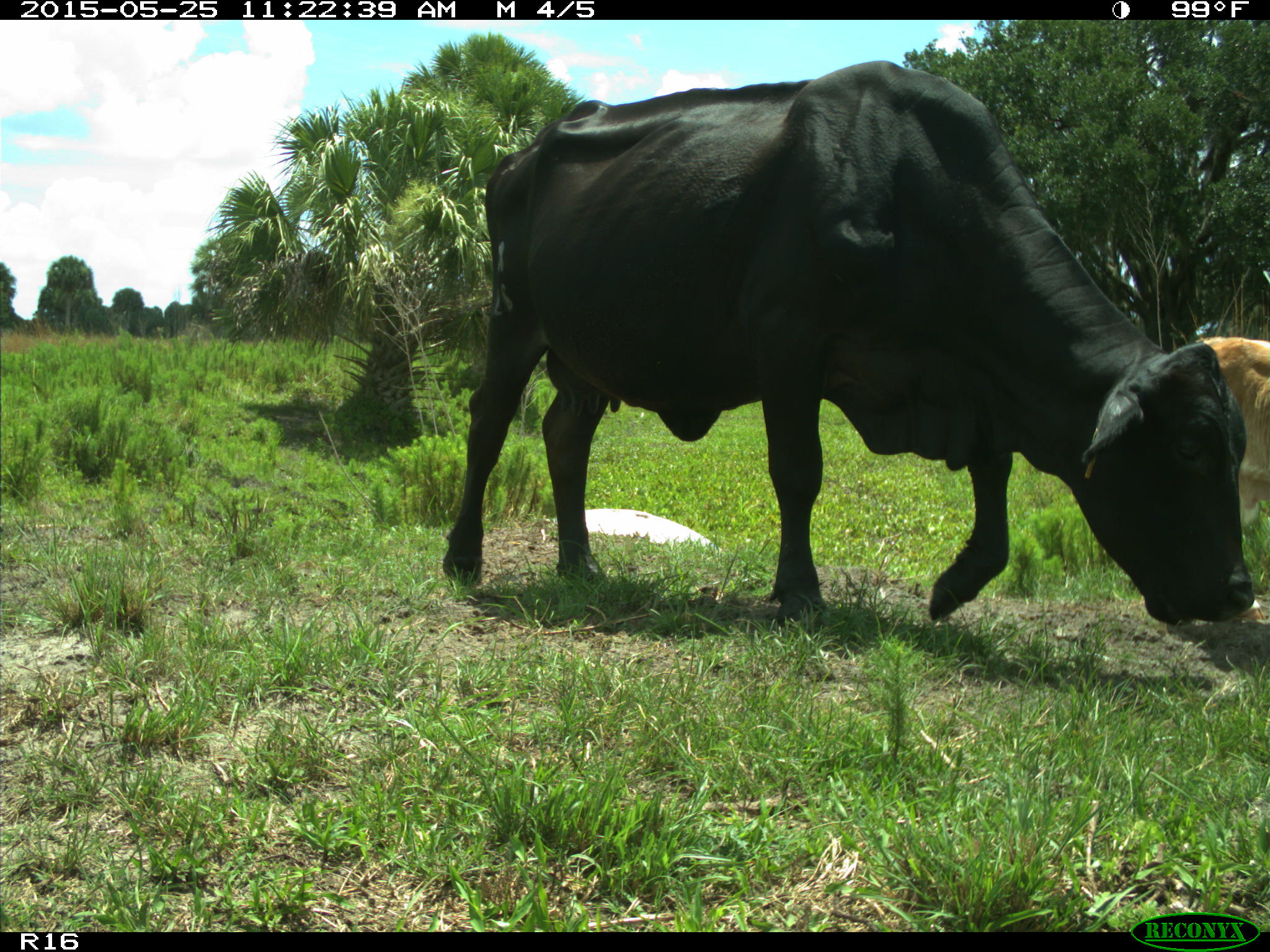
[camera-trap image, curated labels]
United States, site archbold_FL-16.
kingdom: Animalia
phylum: Chordata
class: Mammalia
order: Artiodactyla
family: Bovidae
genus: Bos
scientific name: Bos taurus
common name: domestic cow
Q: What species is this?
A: Bos taurus (domestic cow).